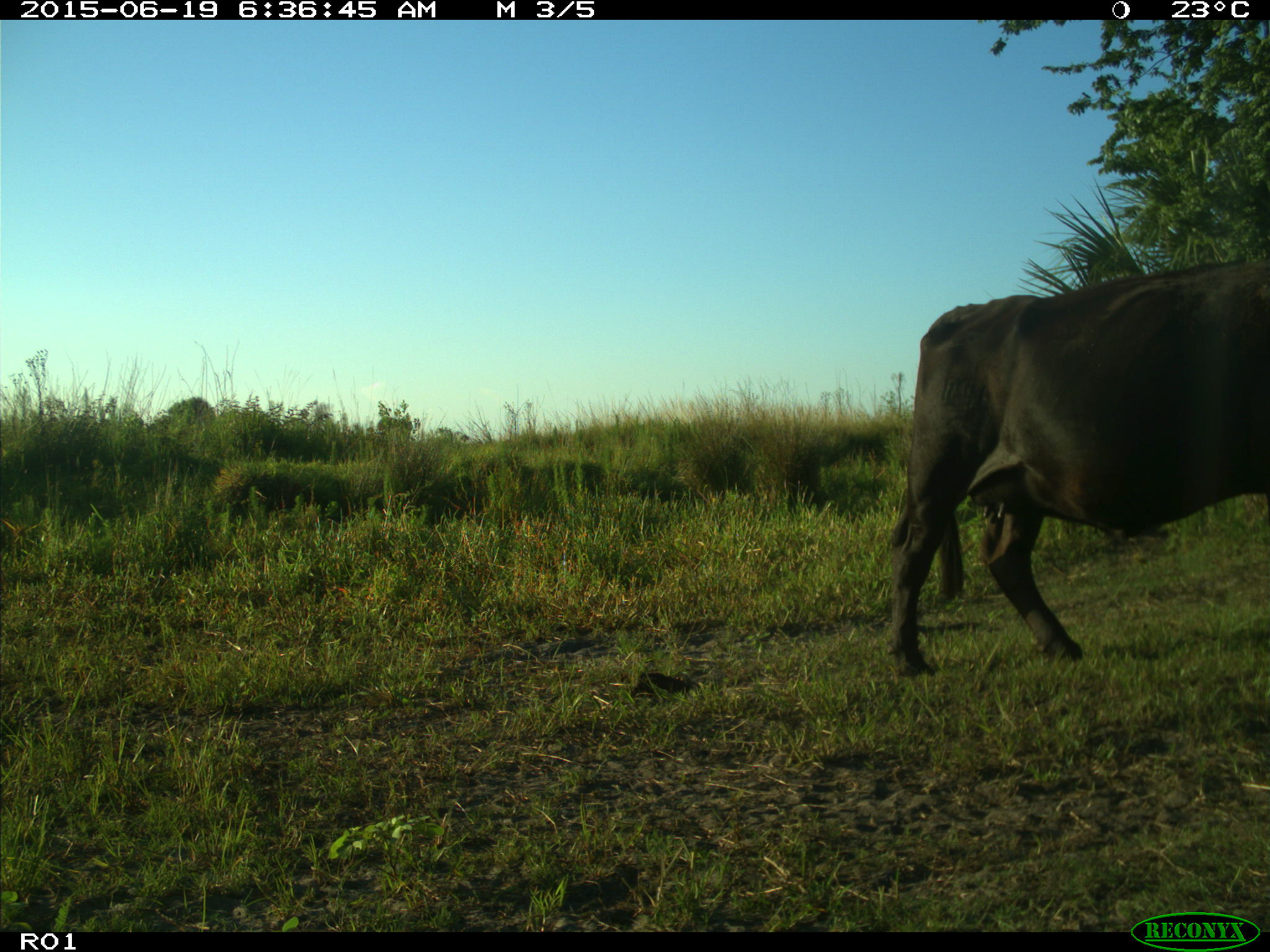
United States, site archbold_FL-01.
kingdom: Animalia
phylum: Chordata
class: Mammalia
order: Artiodactyla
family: Bovidae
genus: Bos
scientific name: Bos taurus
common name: domestic cow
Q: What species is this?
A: Bos taurus (domestic cow).